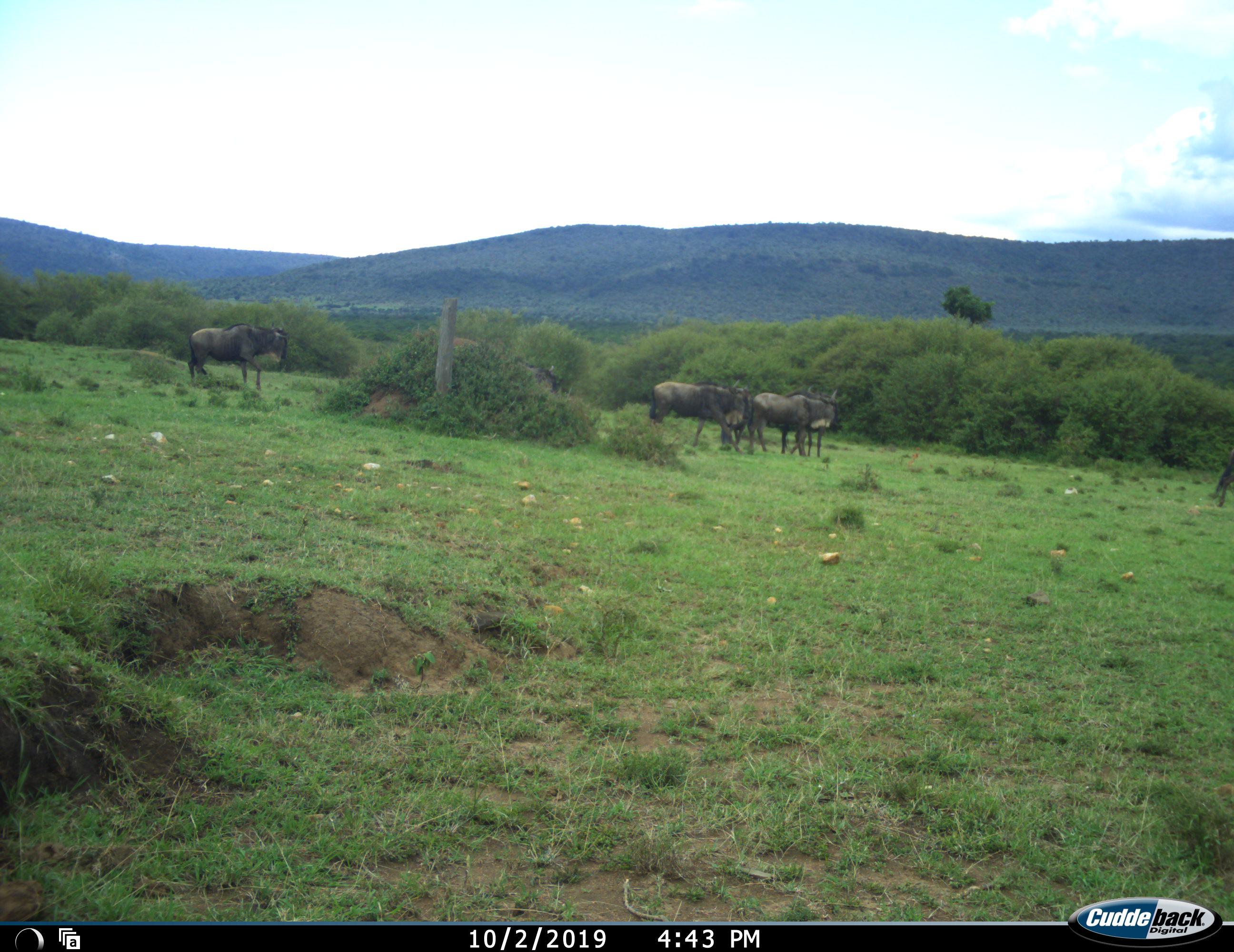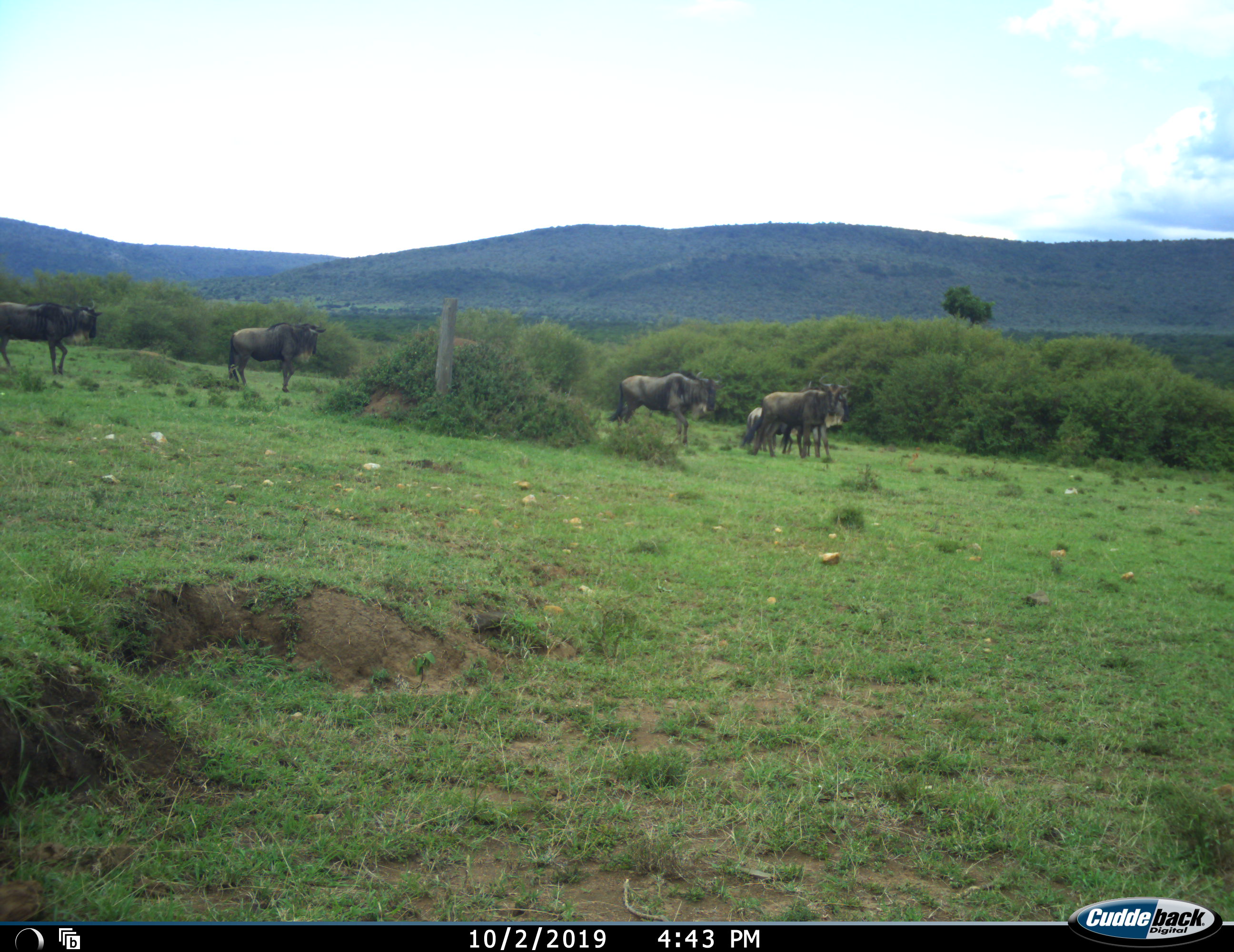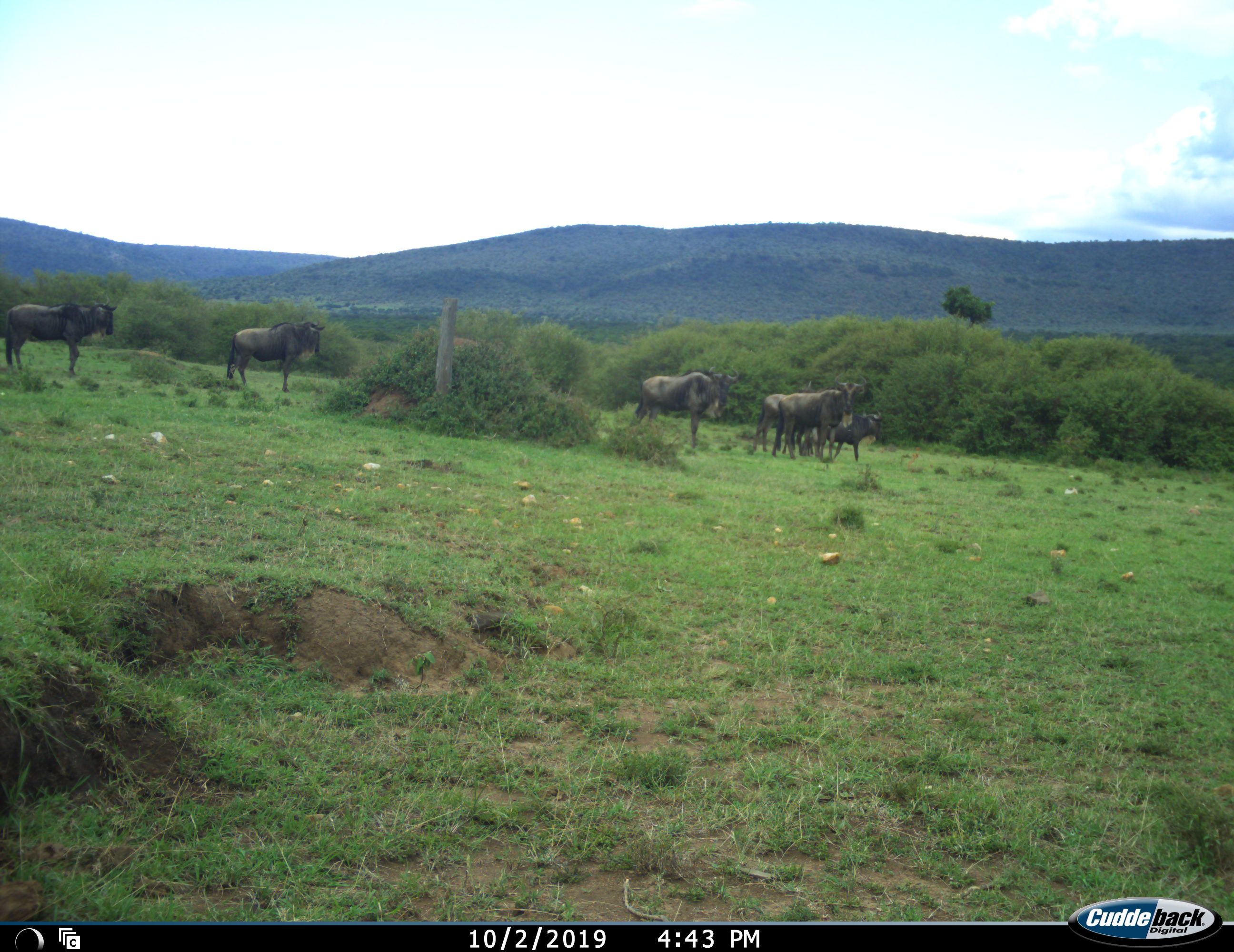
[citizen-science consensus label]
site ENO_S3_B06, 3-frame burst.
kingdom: Animalia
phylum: Chordata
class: Mammalia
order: Artiodactyla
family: Bovidae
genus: Connochaetes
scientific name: Connochaetes taurinus taurinus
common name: blue wildebeest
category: wildebeestblue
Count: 6.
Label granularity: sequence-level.